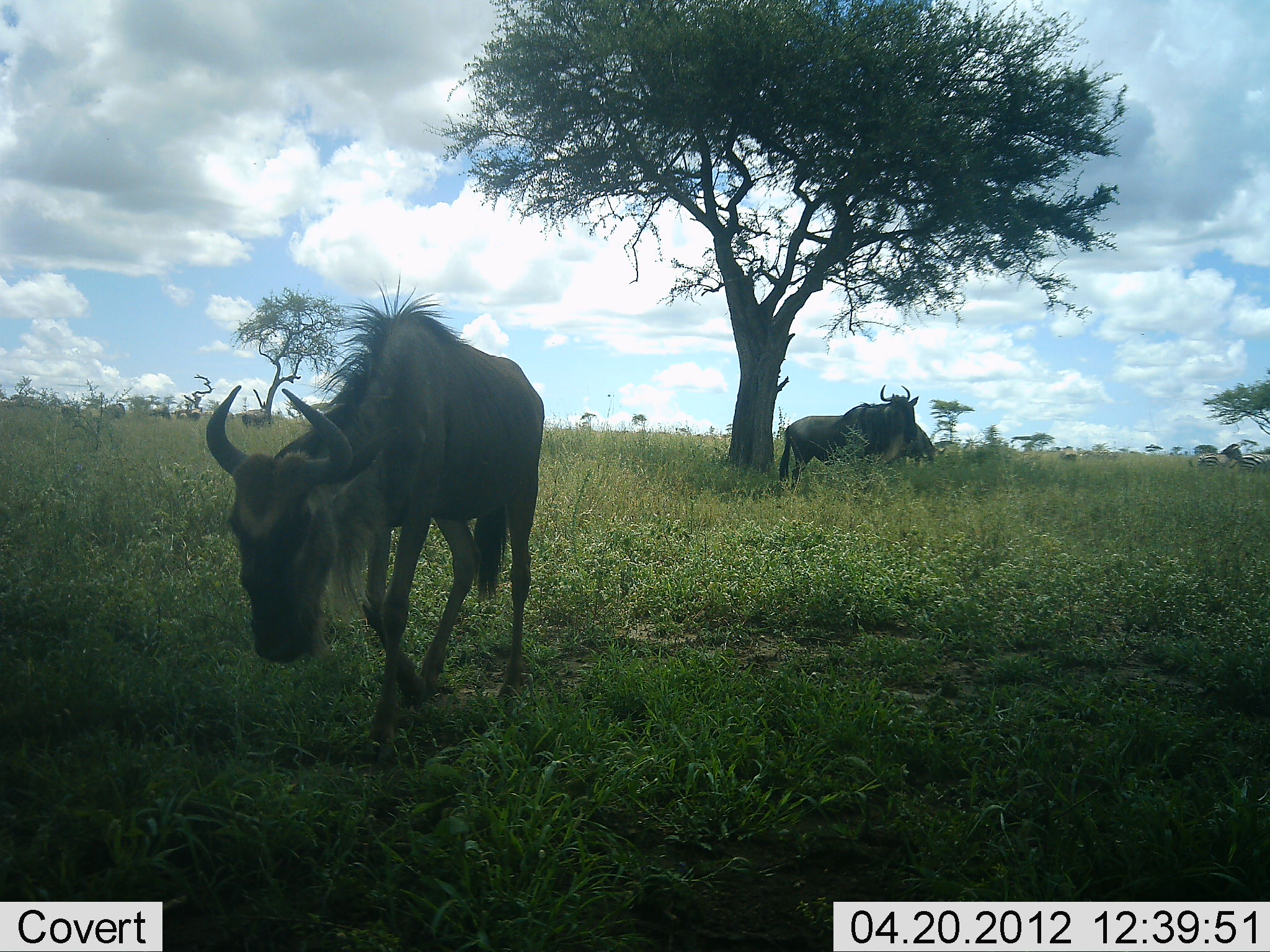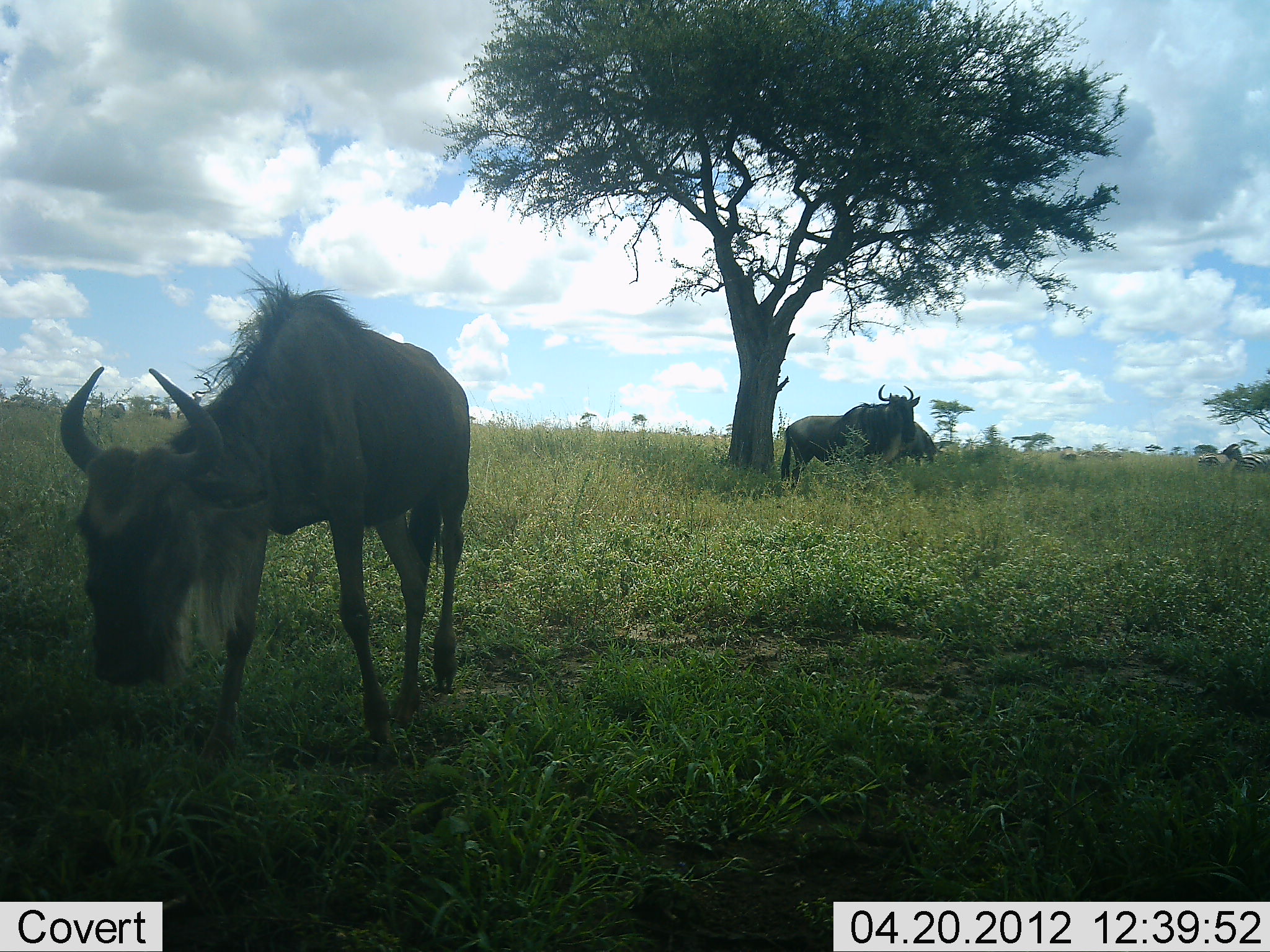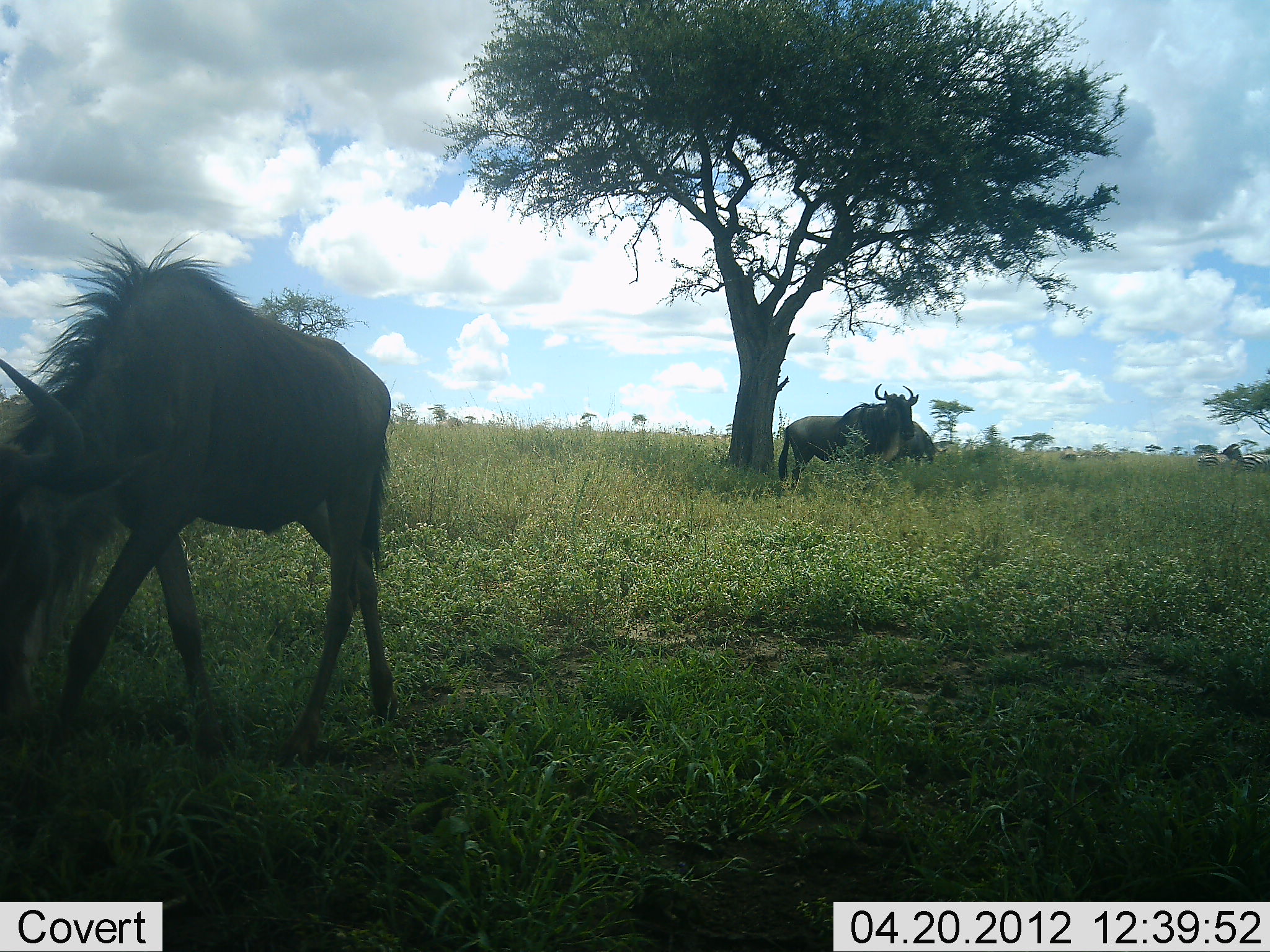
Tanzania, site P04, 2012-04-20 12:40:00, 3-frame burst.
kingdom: Animalia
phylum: Chordata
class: Mammalia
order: Artiodactyla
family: Bovidae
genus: Connochaetes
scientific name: Connochaetes taurinus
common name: blue wildebeest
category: wildebeest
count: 3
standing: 89%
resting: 21%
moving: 84%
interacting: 0%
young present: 5%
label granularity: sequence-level